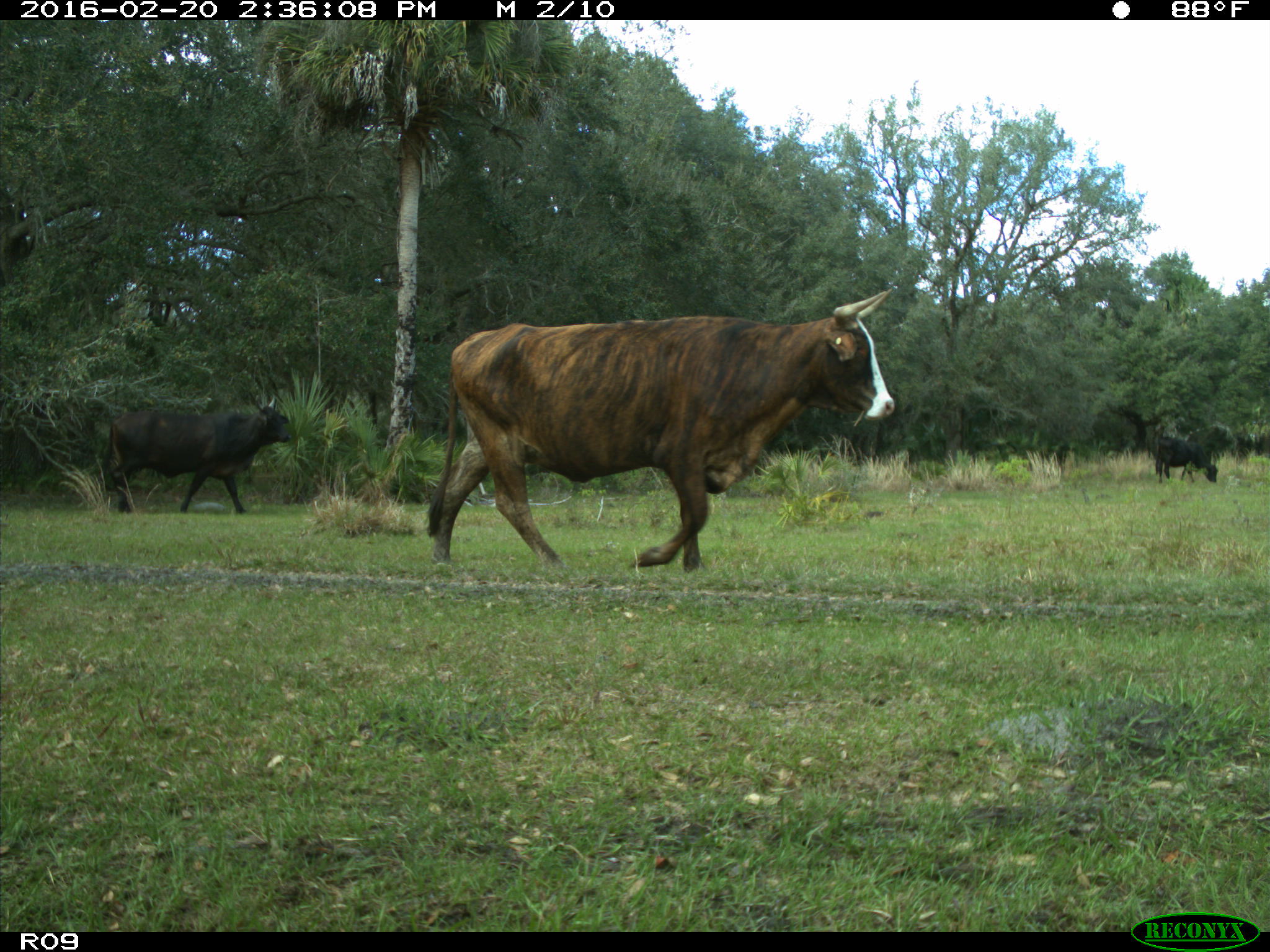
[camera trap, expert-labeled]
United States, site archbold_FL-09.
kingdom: Animalia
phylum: Chordata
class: Mammalia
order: Artiodactyla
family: Bovidae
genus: Bos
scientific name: Bos taurus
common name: domestic cow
Bos taurus (domestic cow).